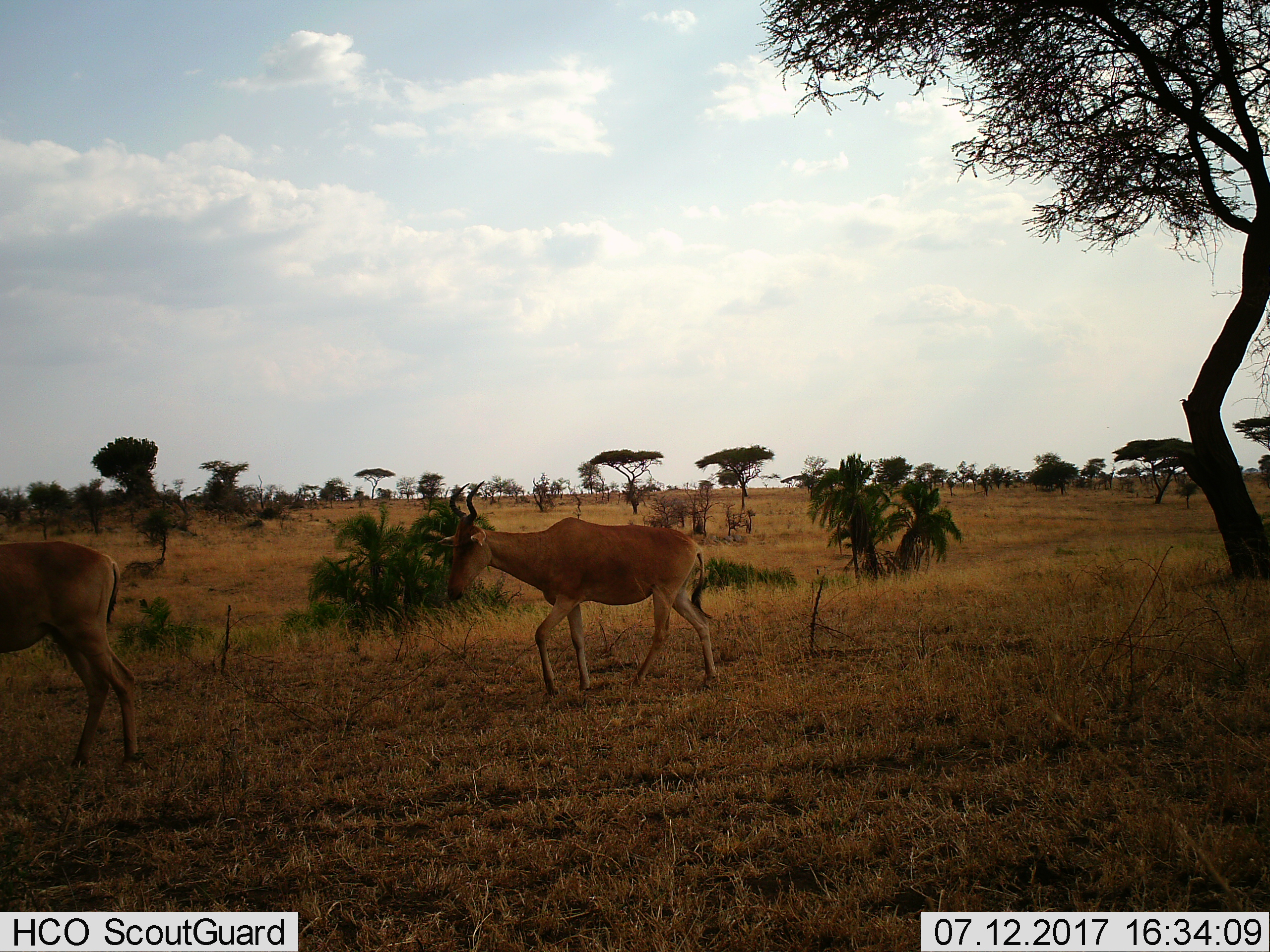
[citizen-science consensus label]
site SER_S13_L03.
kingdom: Animalia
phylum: Chordata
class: Mammalia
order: Artiodactyla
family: Bovidae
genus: Alcelaphus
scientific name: Alcelaphus buselaphus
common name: hartebeest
Hartebeest (Alcelaphus buselaphus), count 2. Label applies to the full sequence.